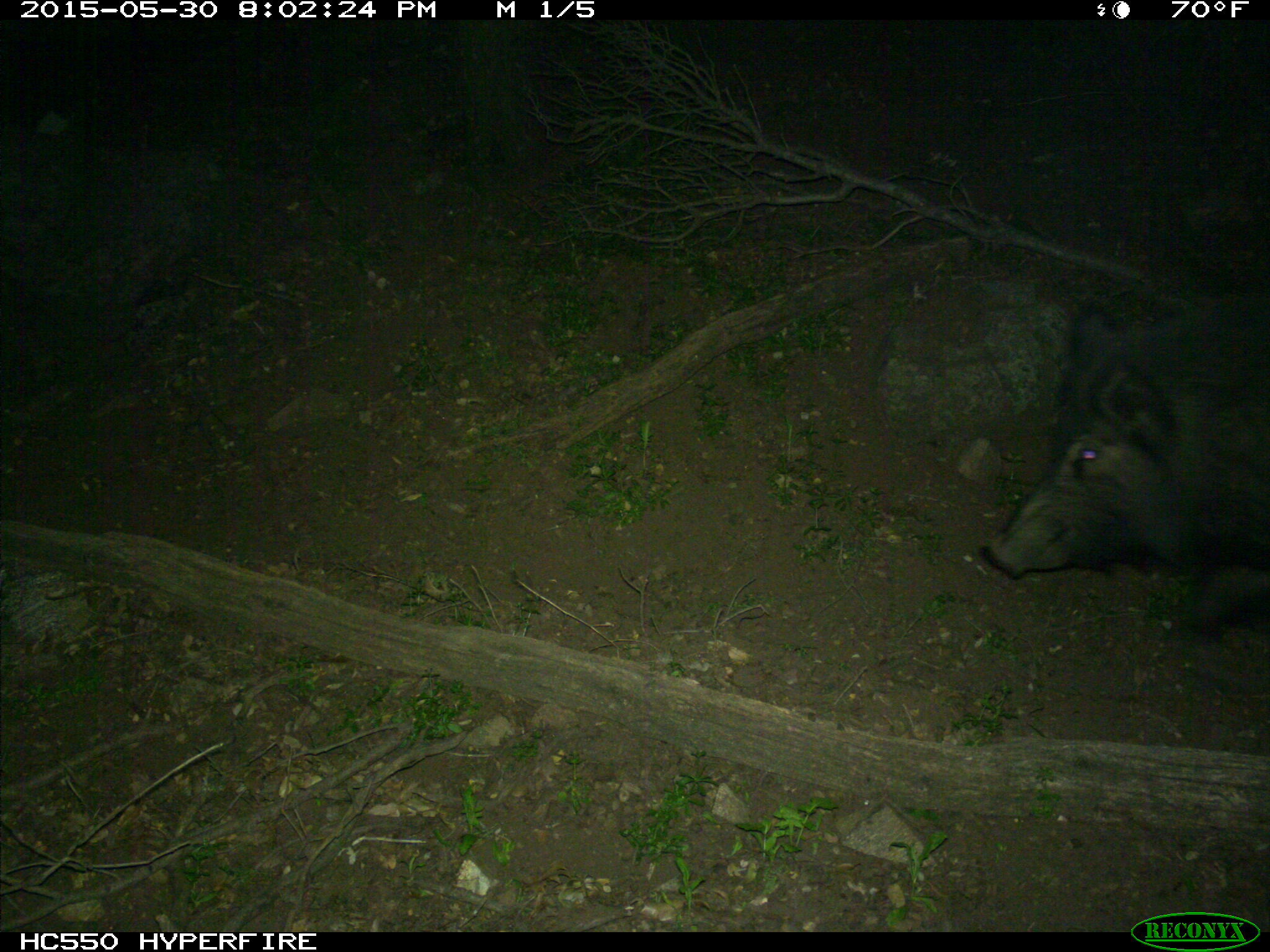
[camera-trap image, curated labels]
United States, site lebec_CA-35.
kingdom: Animalia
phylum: Chordata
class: Mammalia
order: Artiodactyla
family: Suidae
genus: Sus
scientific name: Sus scrofa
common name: wild boar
Sus scrofa (wild boar).